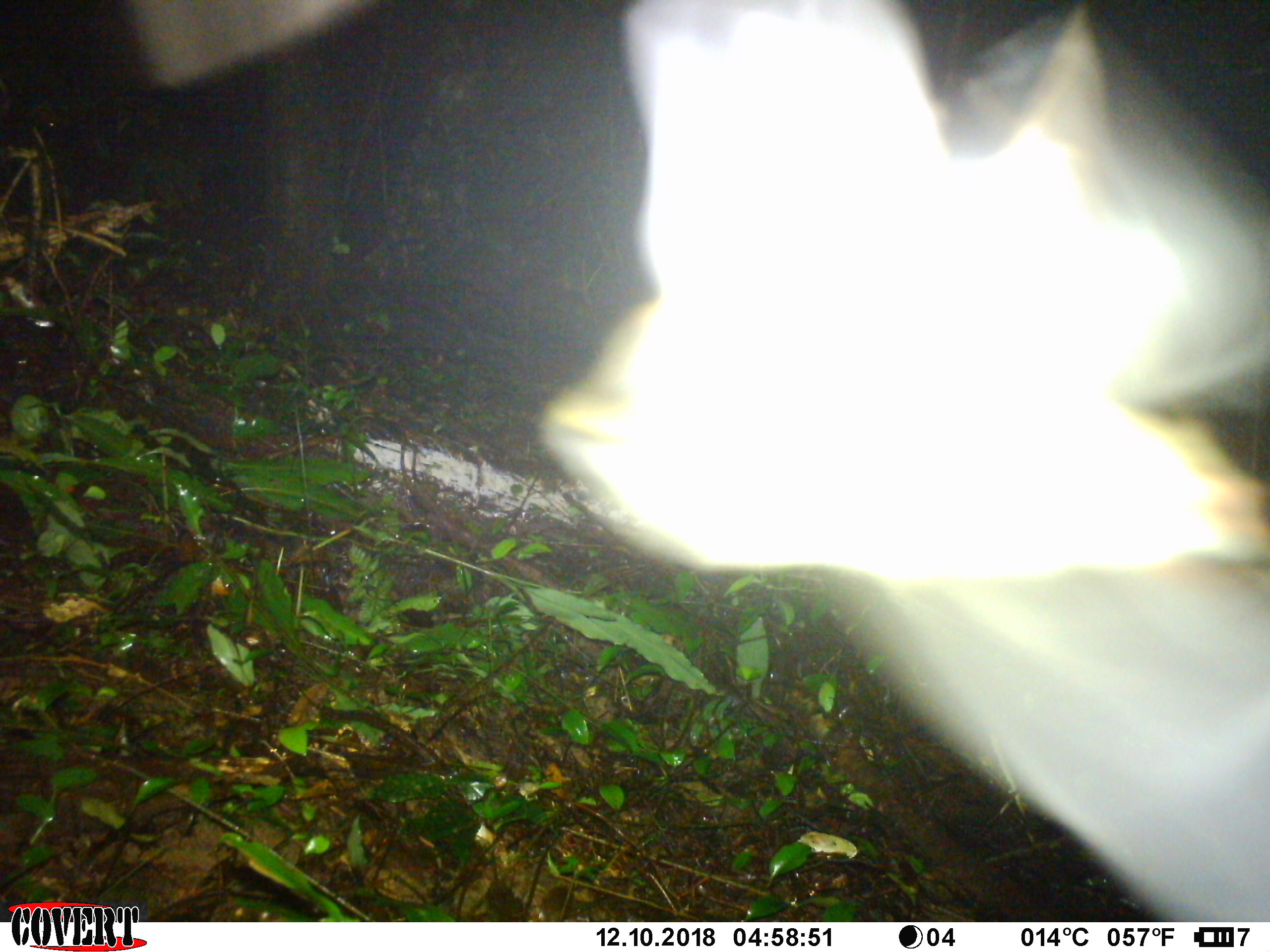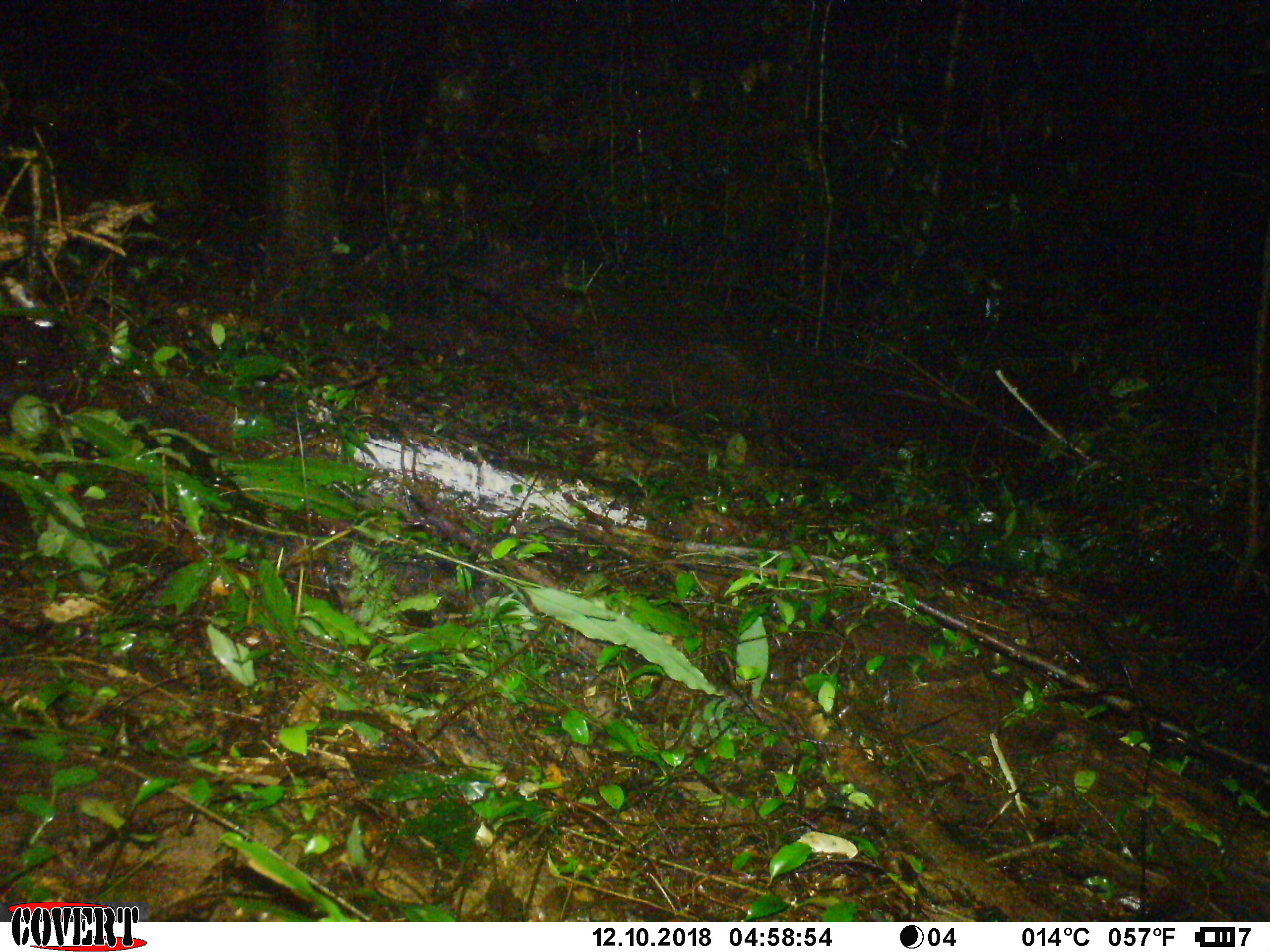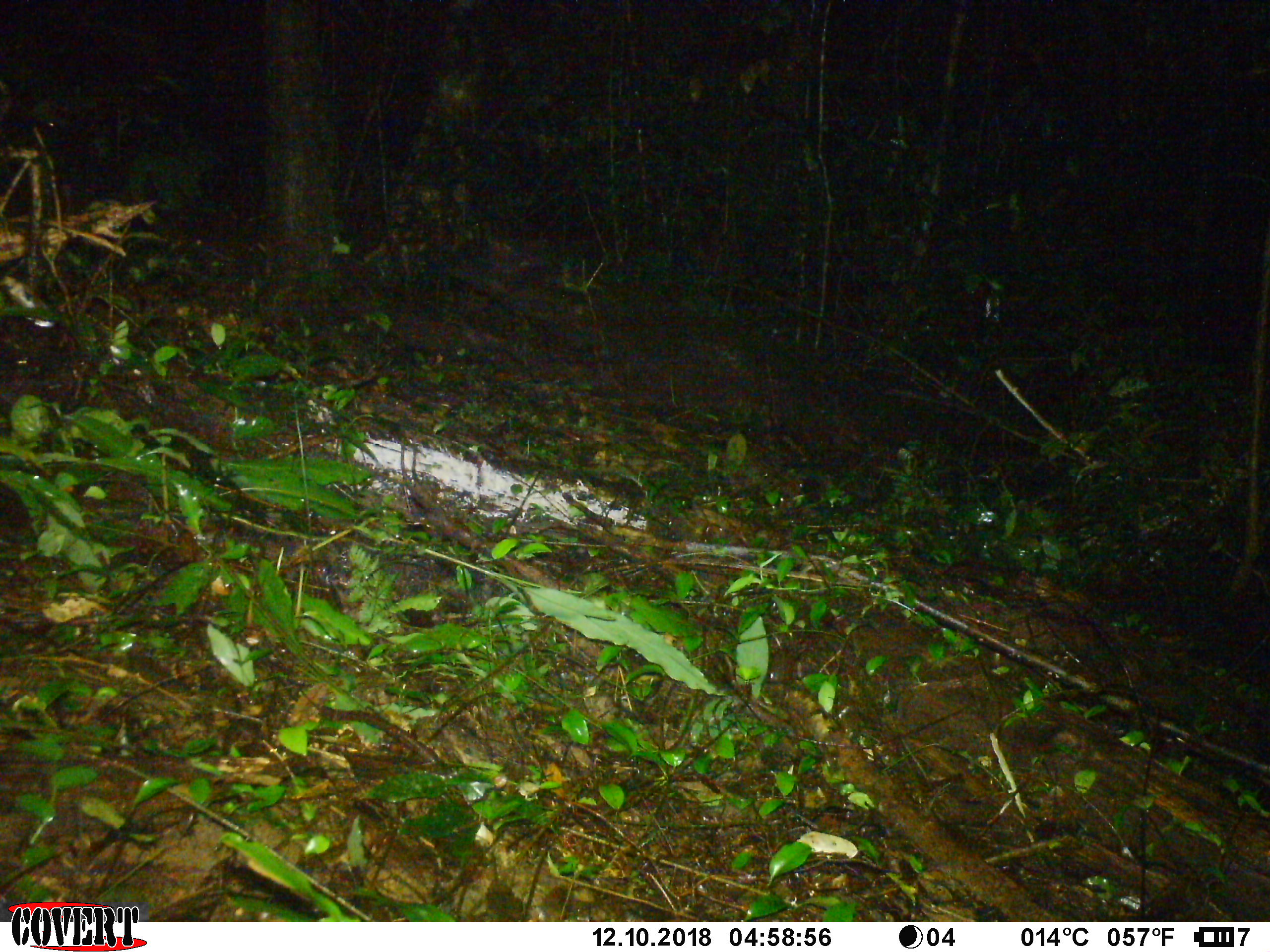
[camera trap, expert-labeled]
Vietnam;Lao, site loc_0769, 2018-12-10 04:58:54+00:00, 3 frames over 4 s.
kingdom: Animalia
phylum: Arthropoda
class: Insecta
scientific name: Insecta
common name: insect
Insect (Insecta). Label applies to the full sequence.